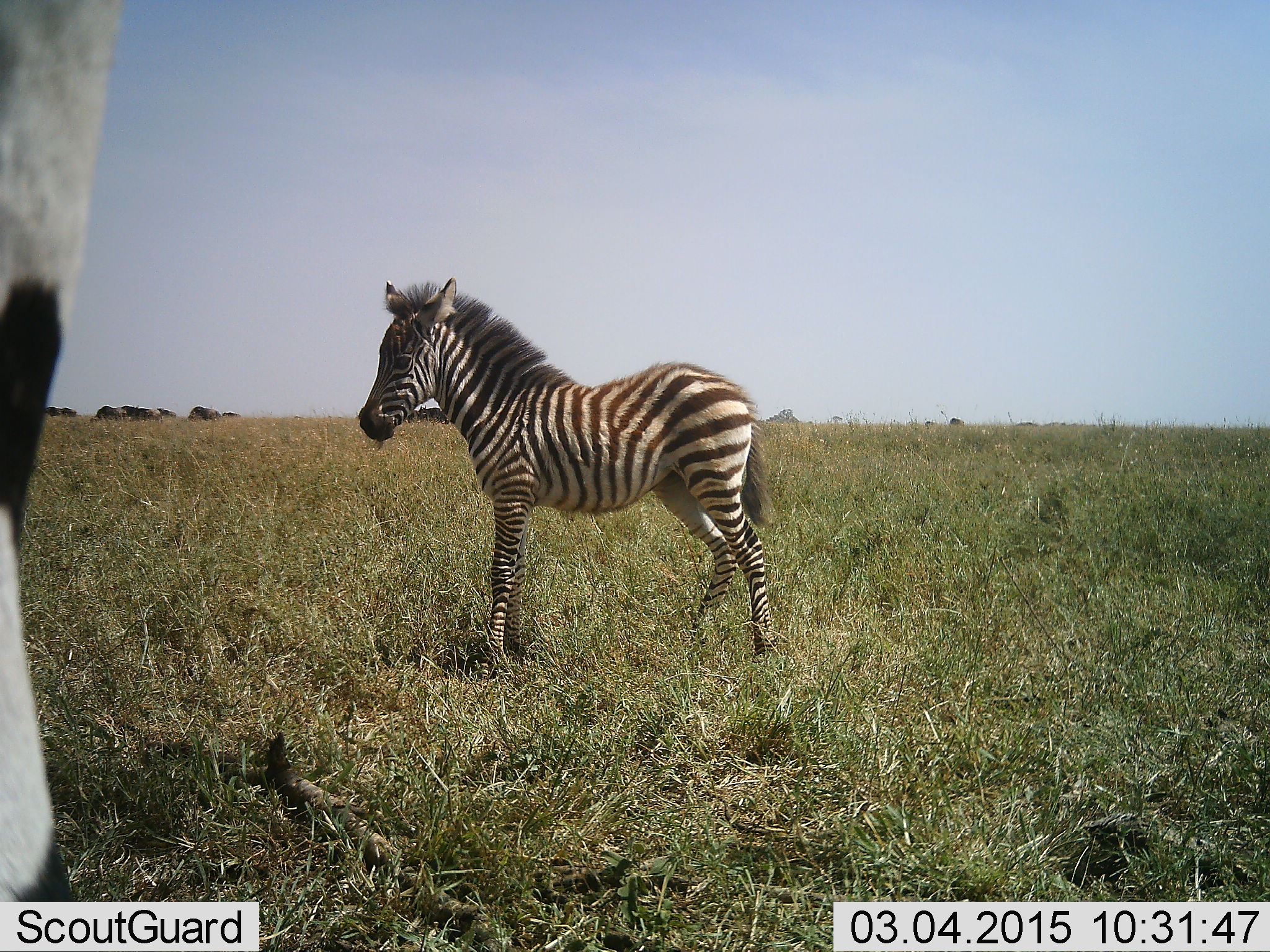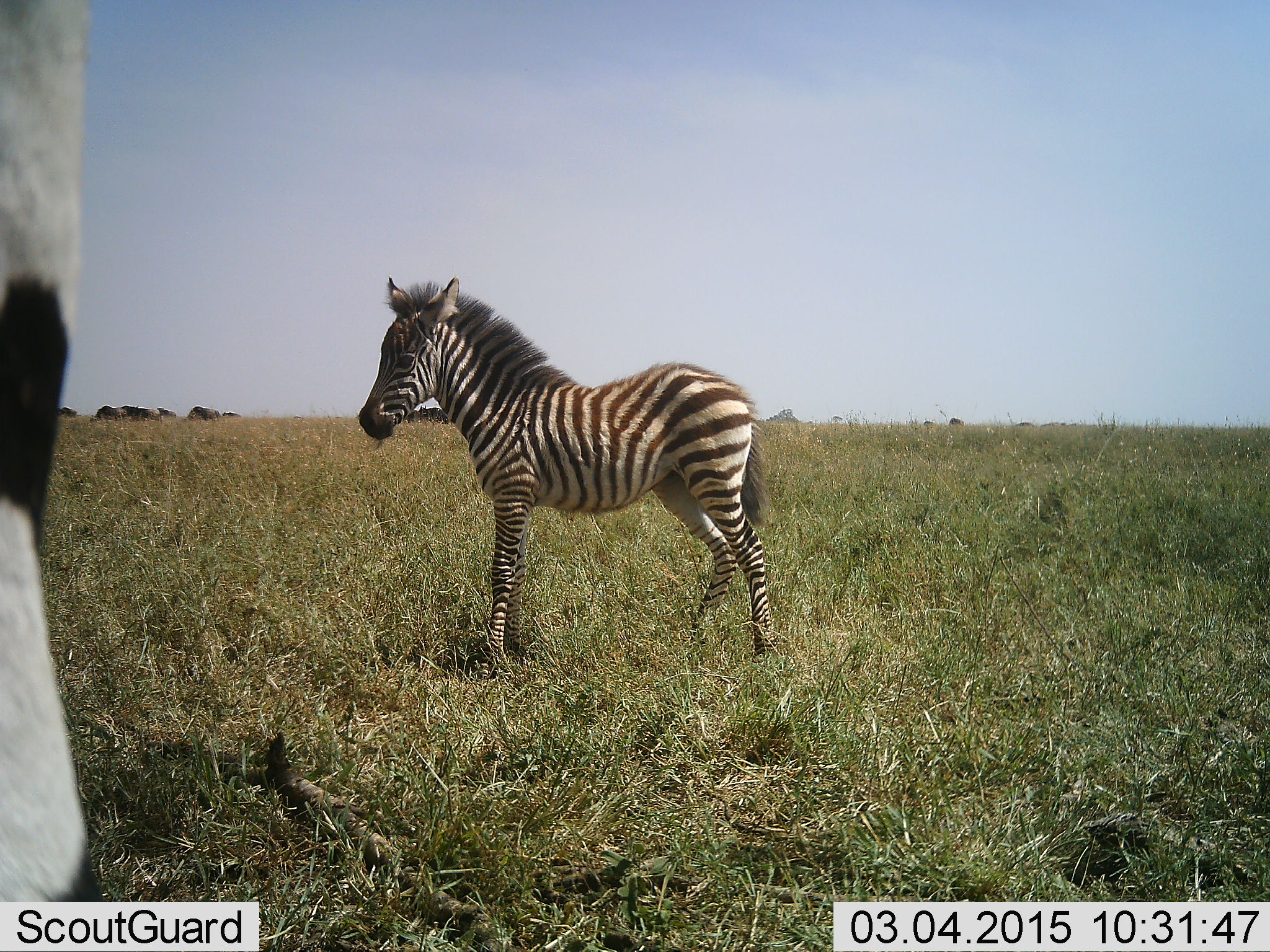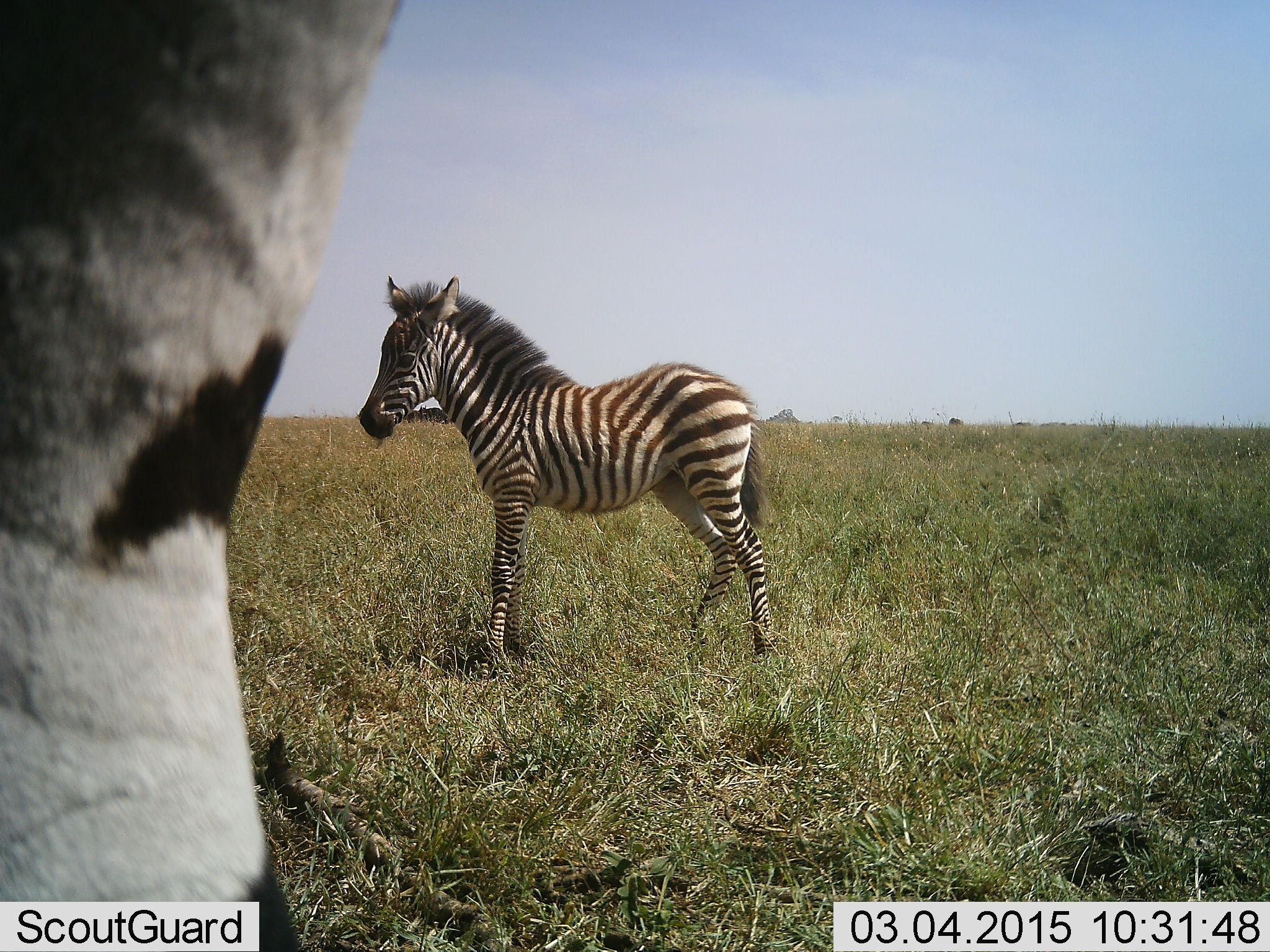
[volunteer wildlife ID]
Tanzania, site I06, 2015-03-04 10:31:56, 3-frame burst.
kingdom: Animalia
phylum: Chordata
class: Mammalia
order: Perissodactyla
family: Equidae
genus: Equus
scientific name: Equus quagga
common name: plains zebra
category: zebra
Zebra (plains zebra) (Equus quagga), count 2. Behavior (volunteer vote fractions): standing 85%, resting 8%, moving 8%, interacting 0%. Young present (vote fraction): 85%. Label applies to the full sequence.